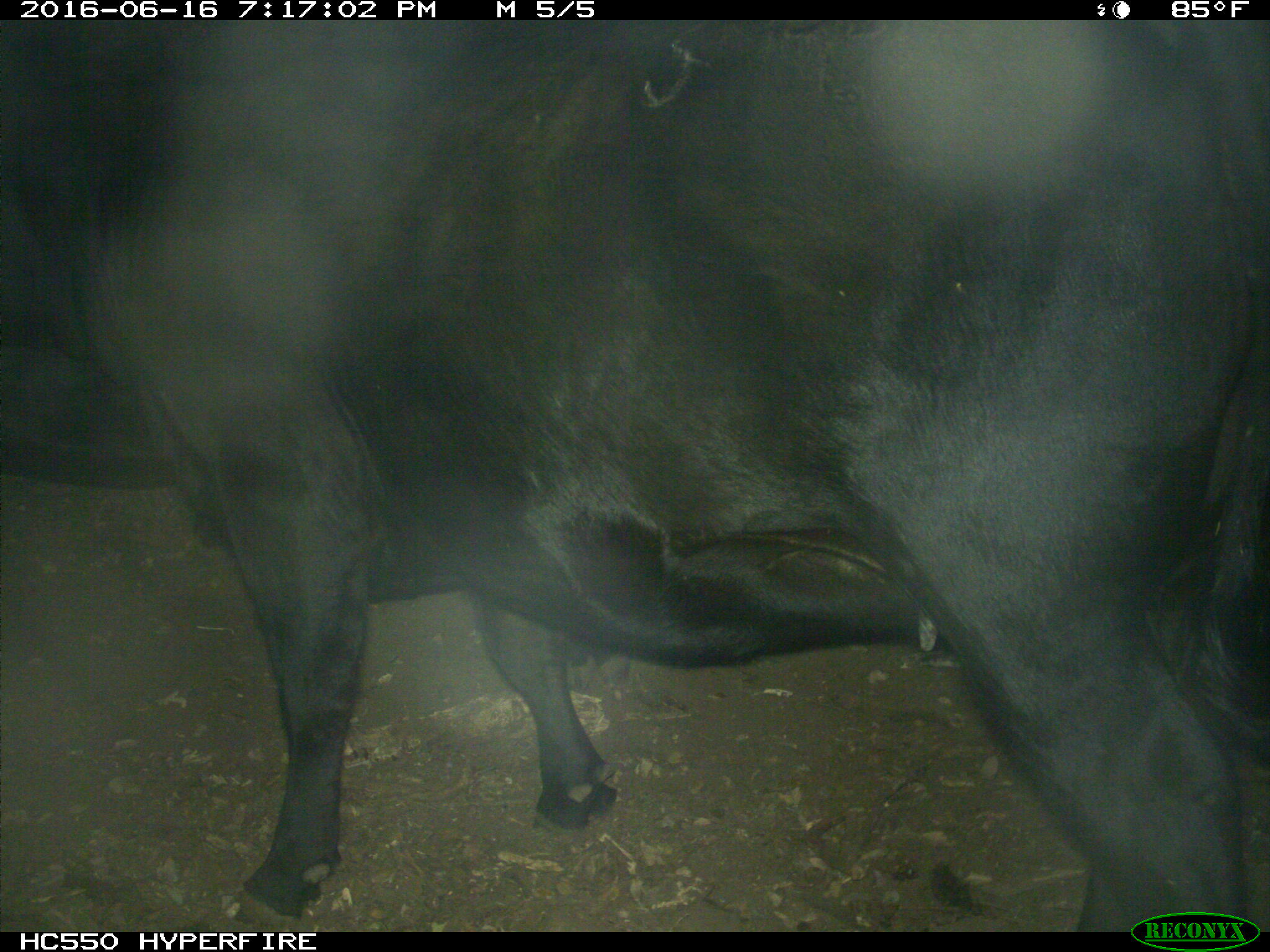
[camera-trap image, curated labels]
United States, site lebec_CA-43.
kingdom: Animalia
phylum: Chordata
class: Mammalia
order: Artiodactyla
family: Bovidae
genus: Bos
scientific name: Bos taurus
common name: domestic cow